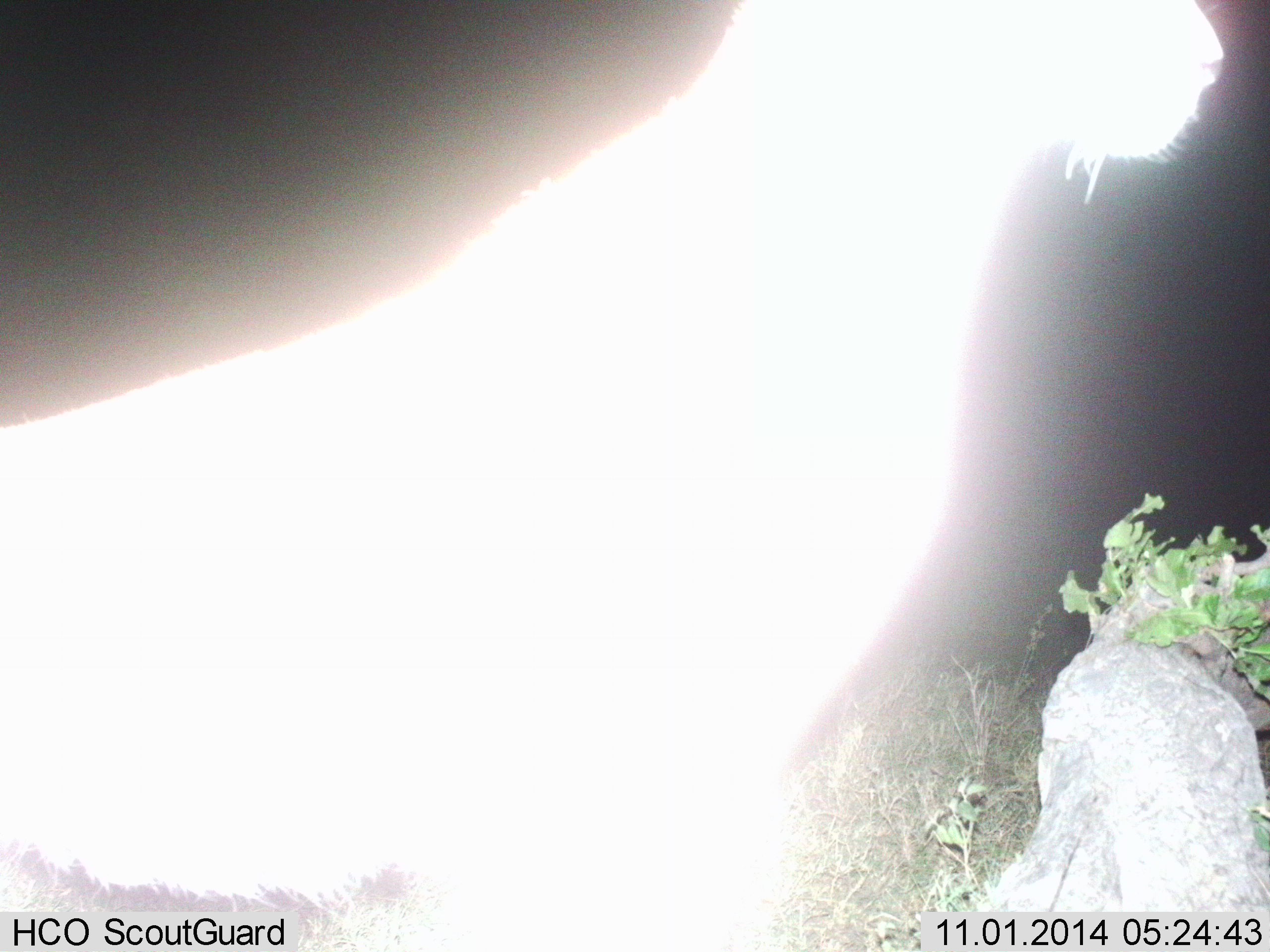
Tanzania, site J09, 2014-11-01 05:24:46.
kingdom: Animalia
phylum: Chordata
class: Mammalia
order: Carnivora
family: Felidae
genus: Panthera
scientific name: Panthera leo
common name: lion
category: lionfemale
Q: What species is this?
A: Lionfemale (lion) (Panthera leo).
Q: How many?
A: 1.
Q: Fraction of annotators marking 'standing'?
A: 100%.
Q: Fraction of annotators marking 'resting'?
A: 14%.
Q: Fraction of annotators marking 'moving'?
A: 0%.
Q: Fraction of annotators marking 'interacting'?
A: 0%.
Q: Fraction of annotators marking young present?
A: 0%.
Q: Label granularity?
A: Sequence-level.